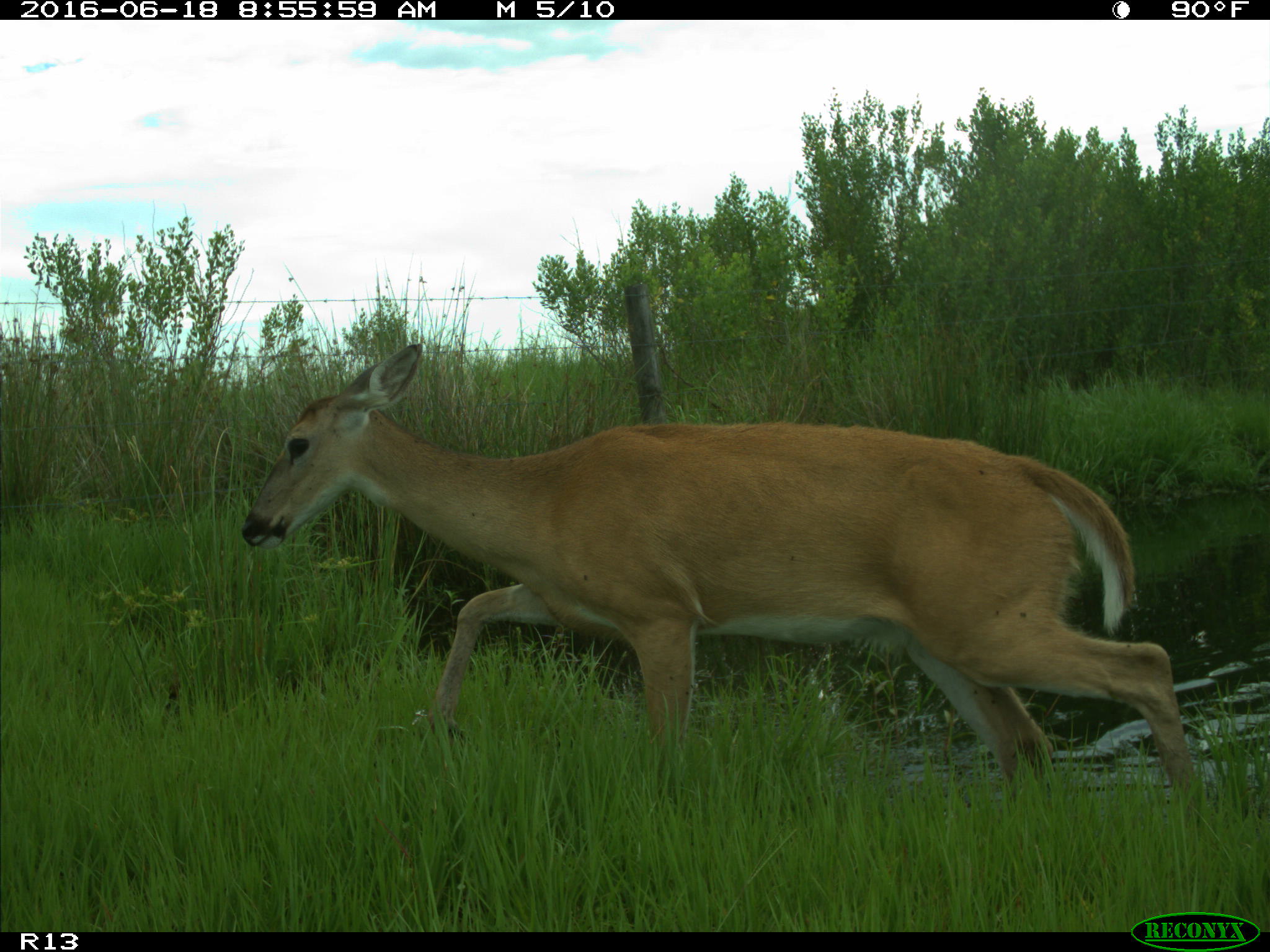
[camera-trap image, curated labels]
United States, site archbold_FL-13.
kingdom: Animalia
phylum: Chordata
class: Mammalia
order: Artiodactyla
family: Cervidae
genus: Odocoileus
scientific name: Odocoileus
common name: deer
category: unidentified deer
Unidentified deer (deer) (Odocoileus).